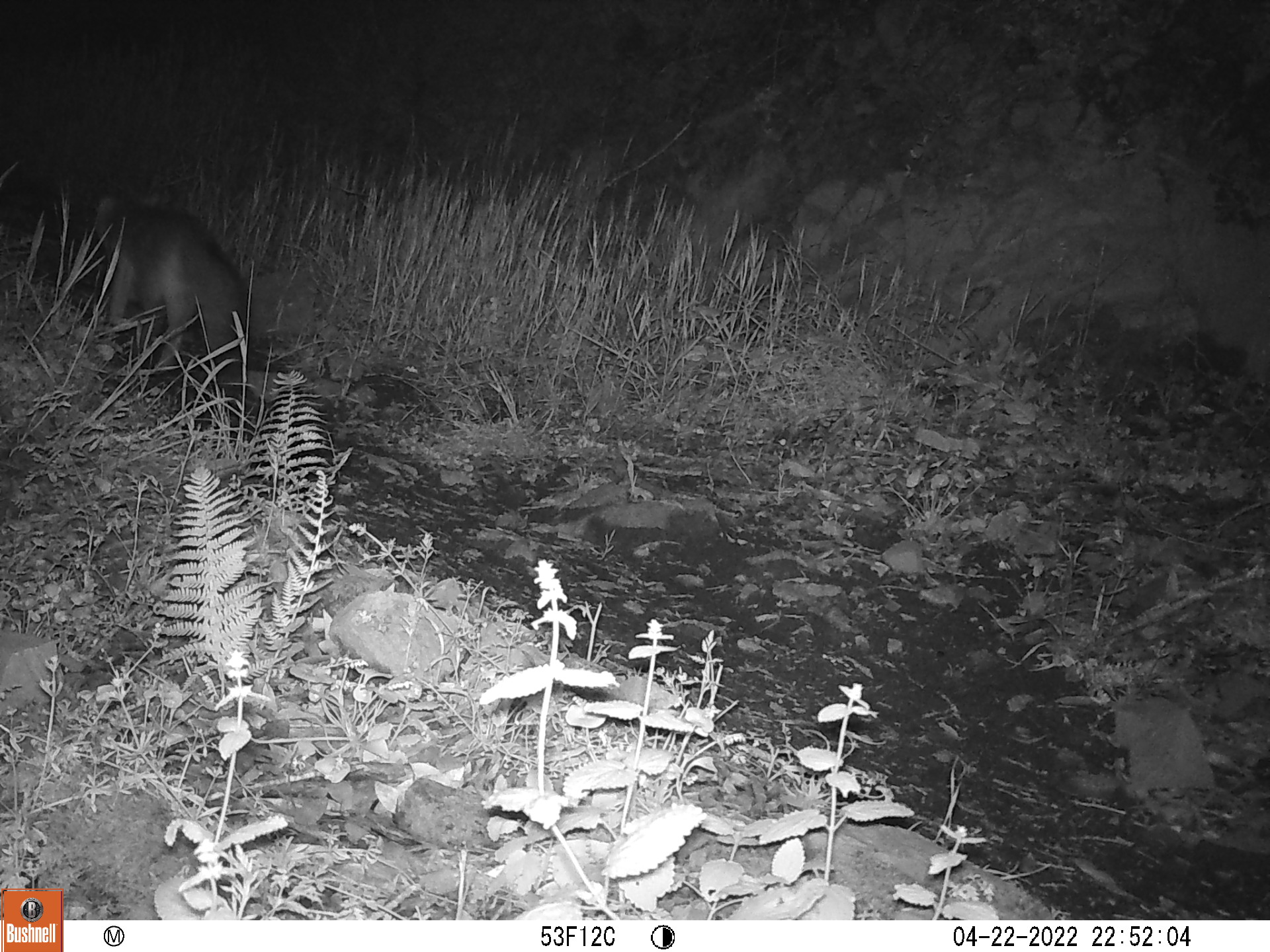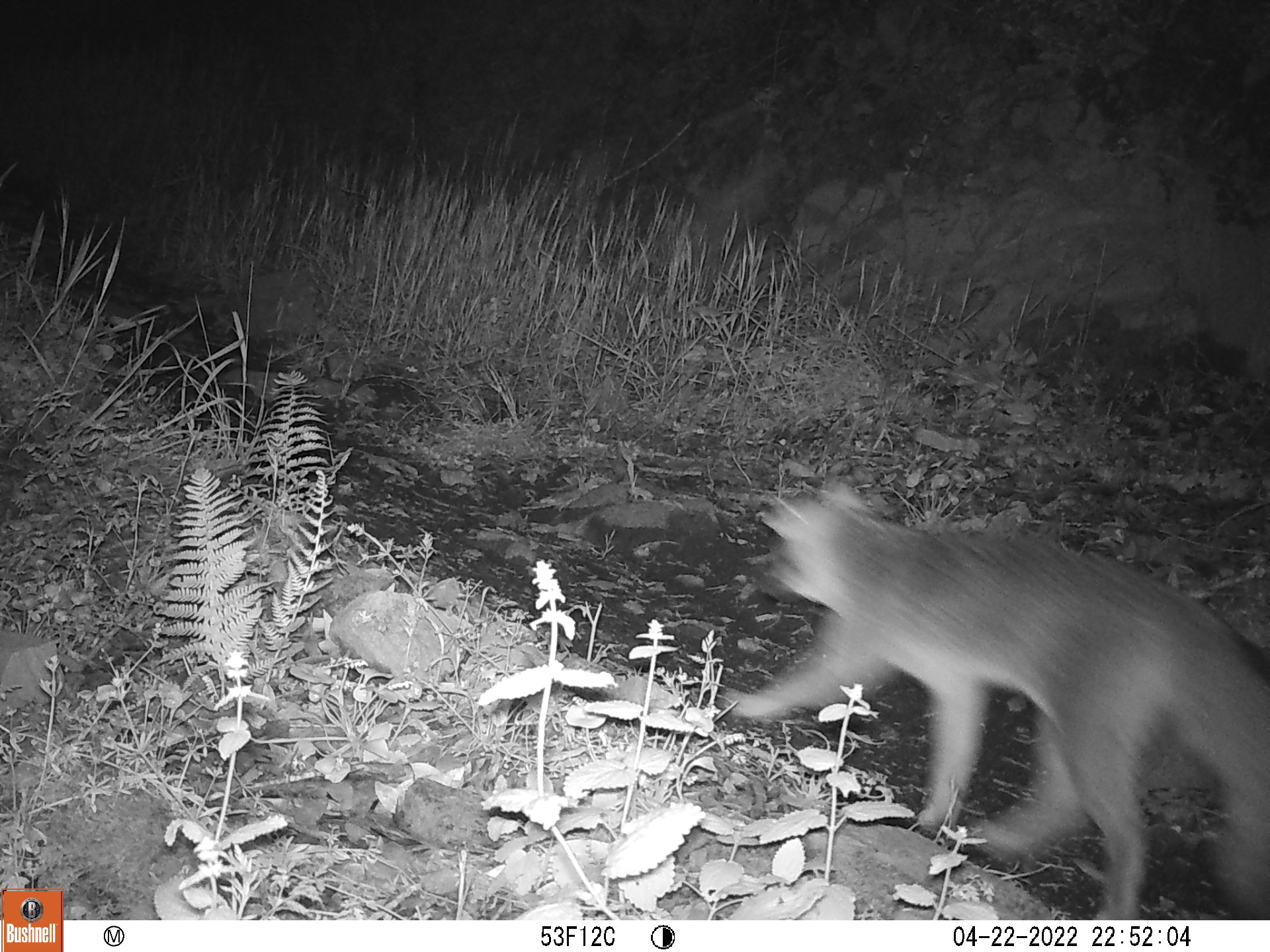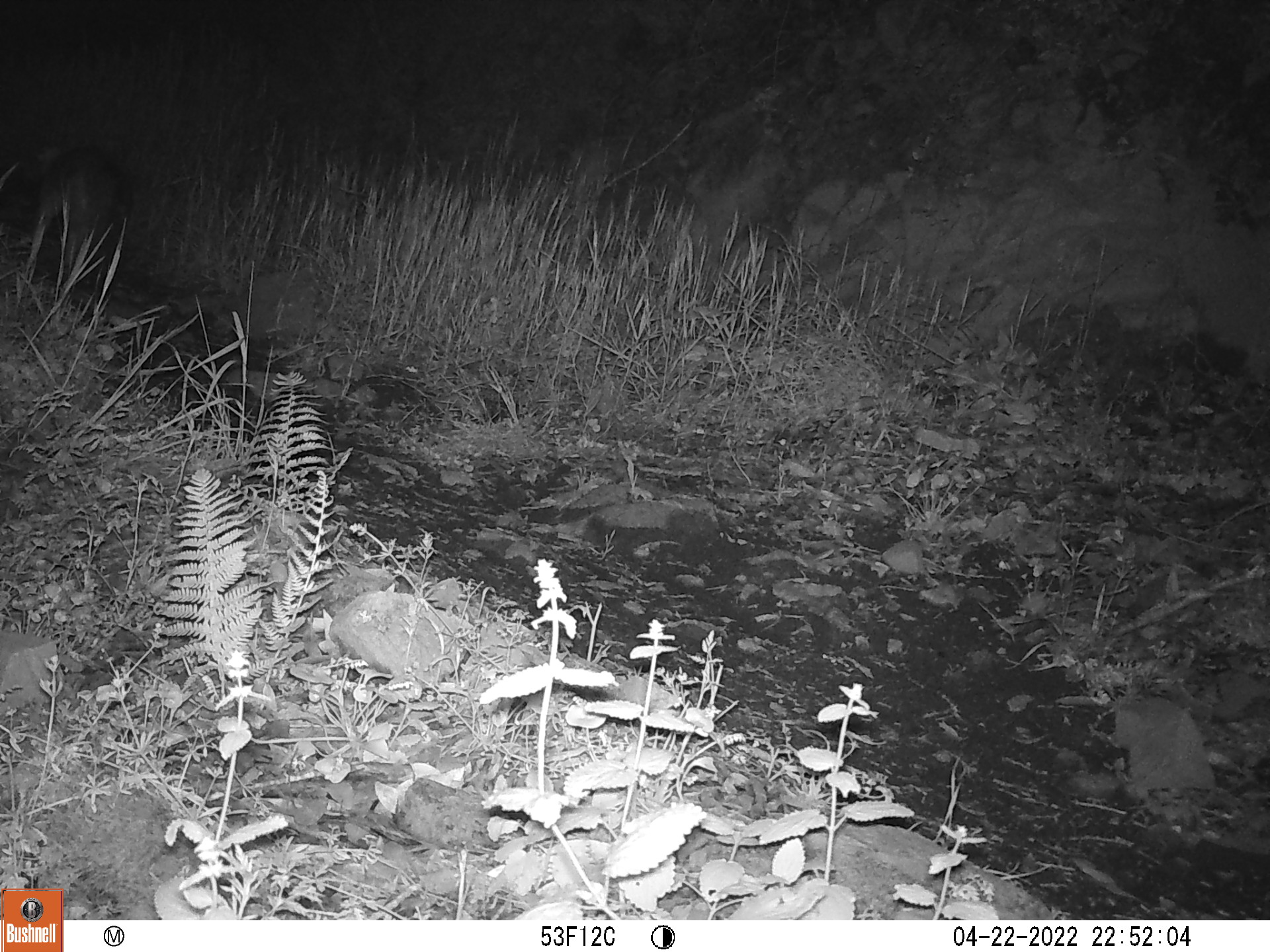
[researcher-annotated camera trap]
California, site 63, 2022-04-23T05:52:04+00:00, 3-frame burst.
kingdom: Animalia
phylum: Chordata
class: Mammalia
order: Carnivora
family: Canidae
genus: Urocyon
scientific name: Urocyon cinereoargenteus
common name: gray fox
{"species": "gray fox (Urocyon cinereoargenteus)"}